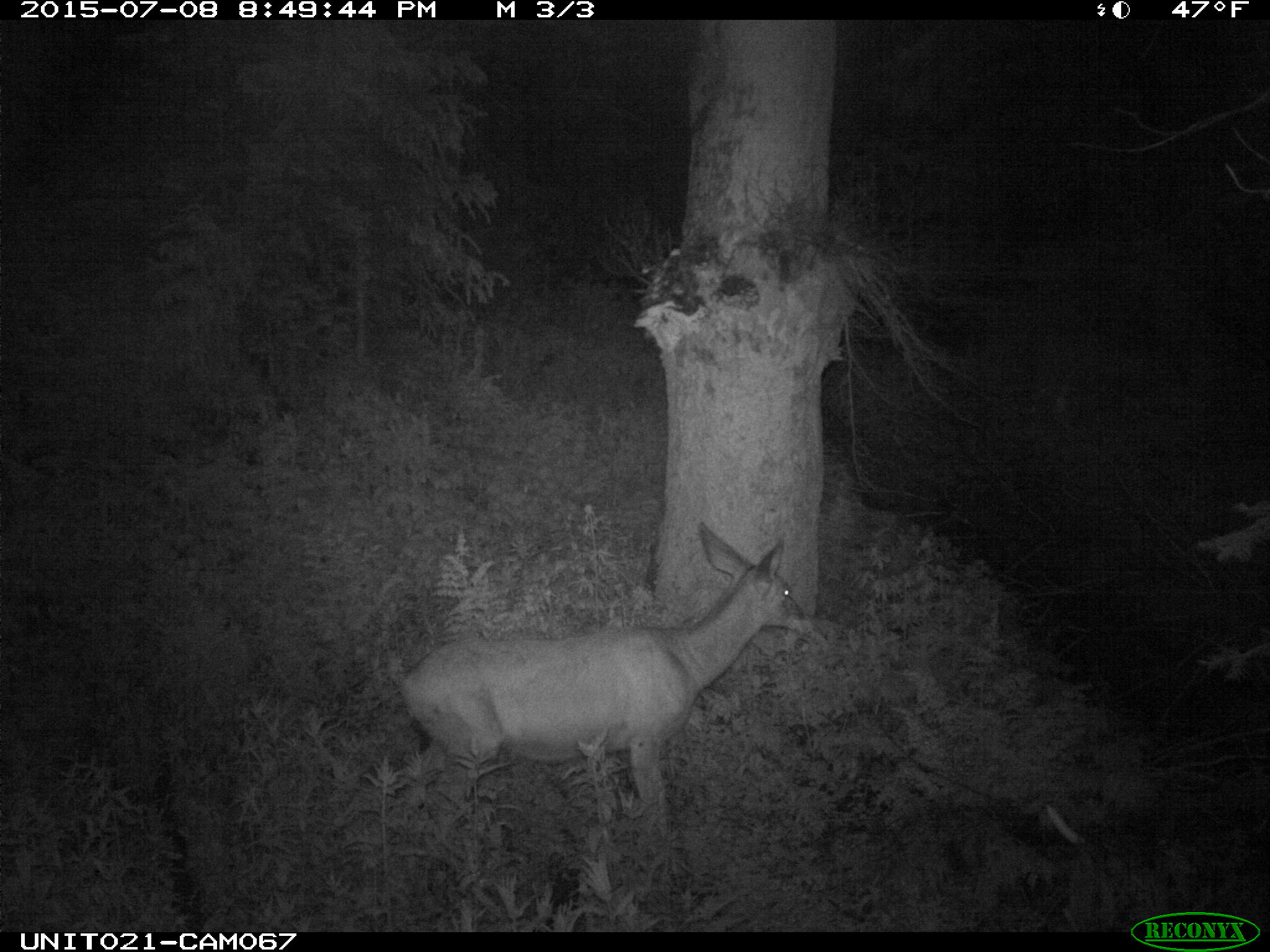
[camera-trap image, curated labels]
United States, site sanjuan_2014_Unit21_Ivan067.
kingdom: Animalia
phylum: Chordata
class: Mammalia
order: Artiodactyla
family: Cervidae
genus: Odocoileus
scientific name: Odocoileus hemionus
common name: mule deer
Odocoileus hemionus (mule deer).